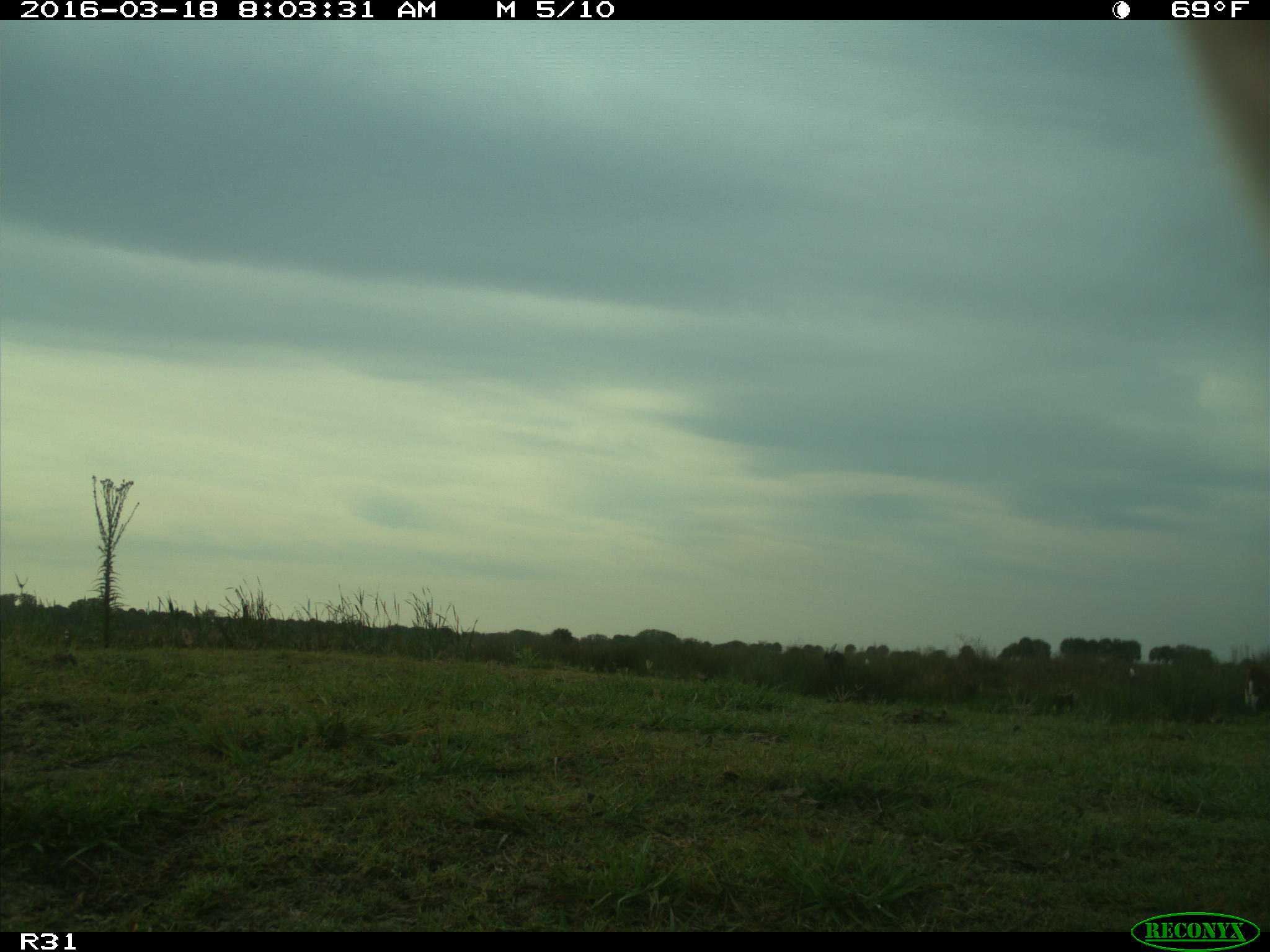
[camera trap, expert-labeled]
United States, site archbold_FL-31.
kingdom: Animalia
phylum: Chordata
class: Mammalia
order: Artiodactyla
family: Bovidae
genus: Bos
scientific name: Bos taurus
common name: domestic cow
Bos taurus (domestic cow).